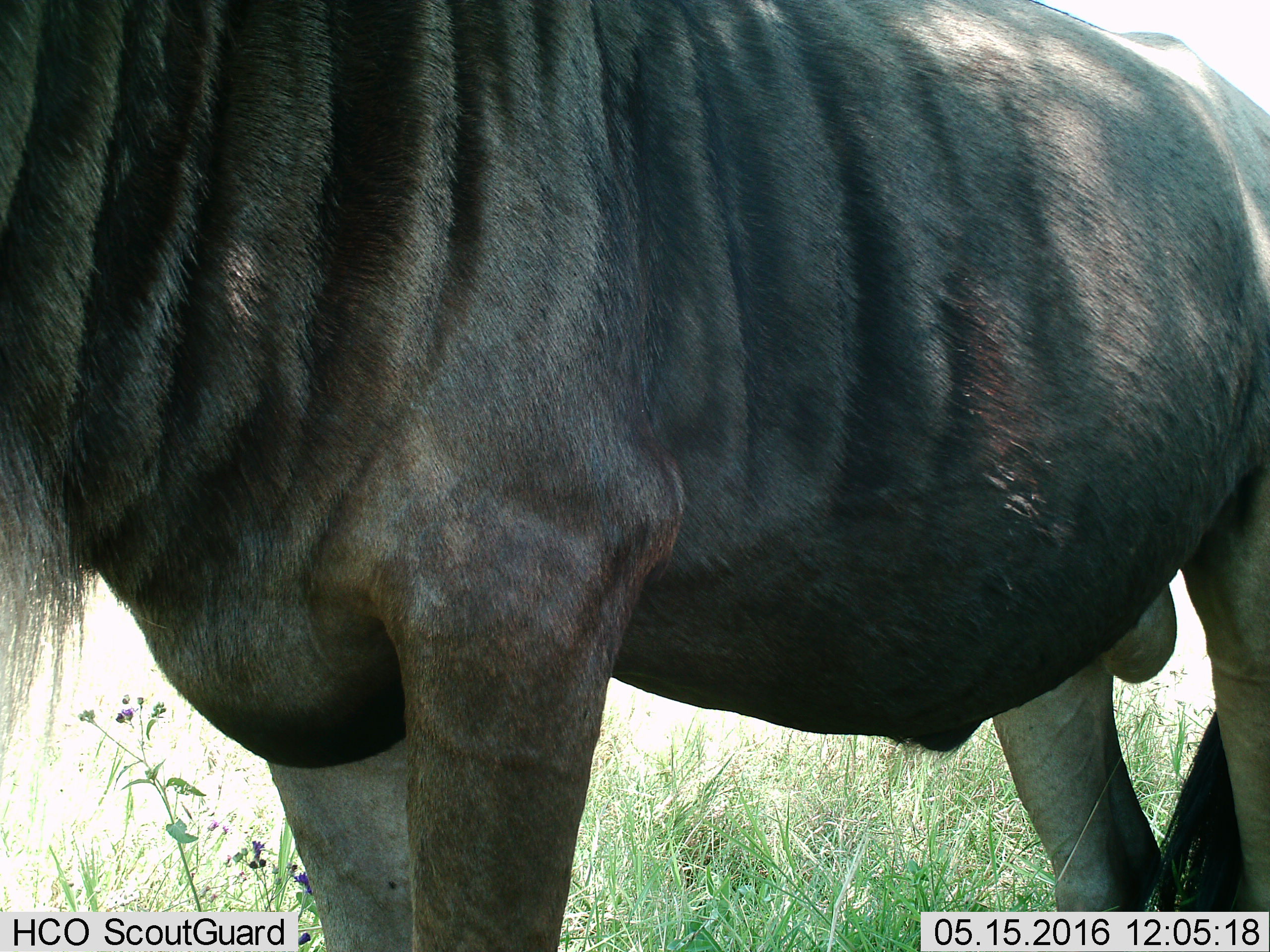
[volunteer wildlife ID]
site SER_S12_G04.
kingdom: Animalia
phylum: Chordata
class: Mammalia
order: Artiodactyla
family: Bovidae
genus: Connochaetes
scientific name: Connochaetes taurinus taurinus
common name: blue wildebeest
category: wildebeestblue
Wildebeestblue (blue wildebeest) (Connochaetes taurinus taurinus), count 1. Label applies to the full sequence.